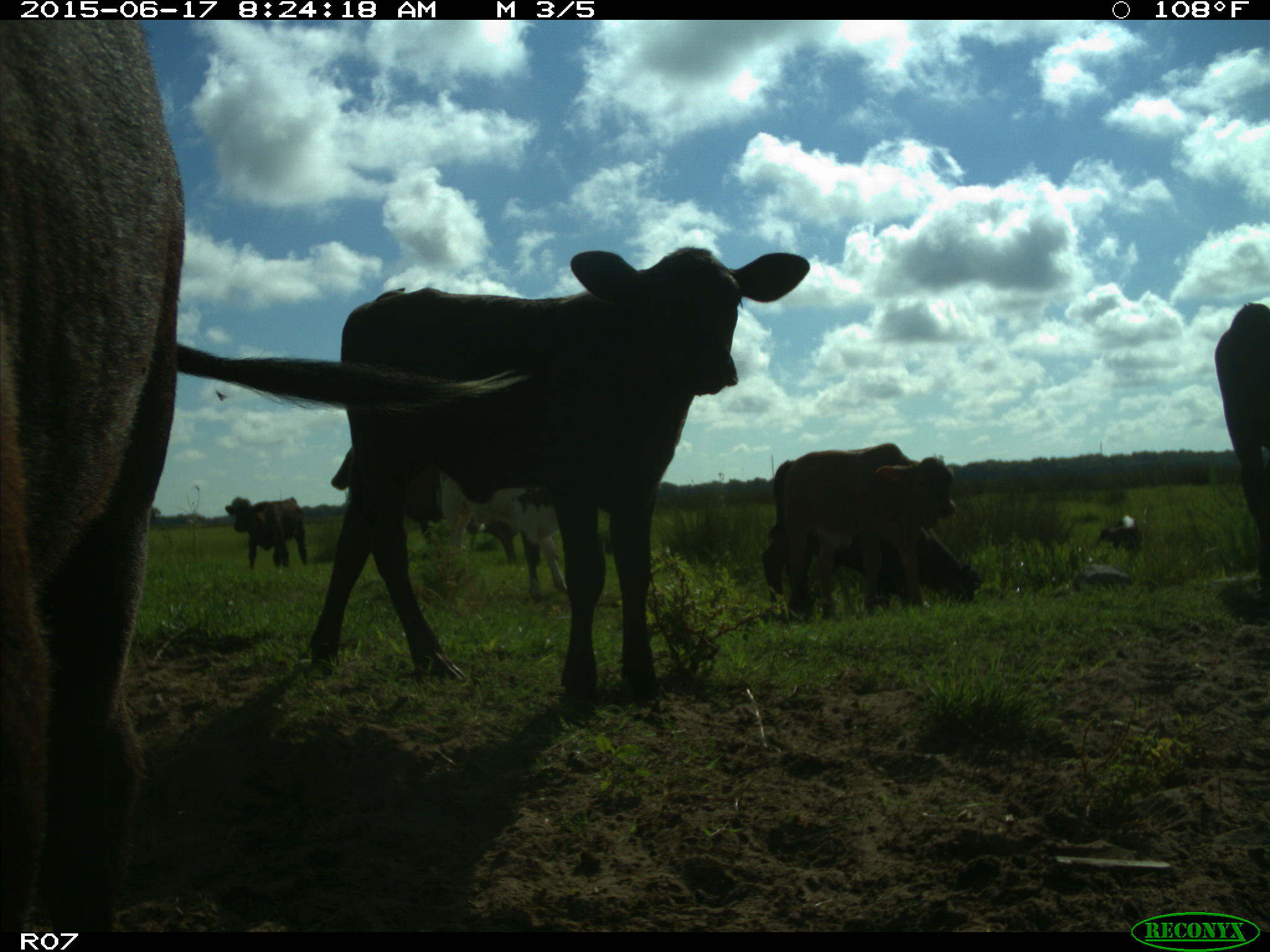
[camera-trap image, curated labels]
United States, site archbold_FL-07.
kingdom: Animalia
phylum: Chordata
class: Mammalia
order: Artiodactyla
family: Bovidae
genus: Bos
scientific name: Bos taurus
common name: domestic cow